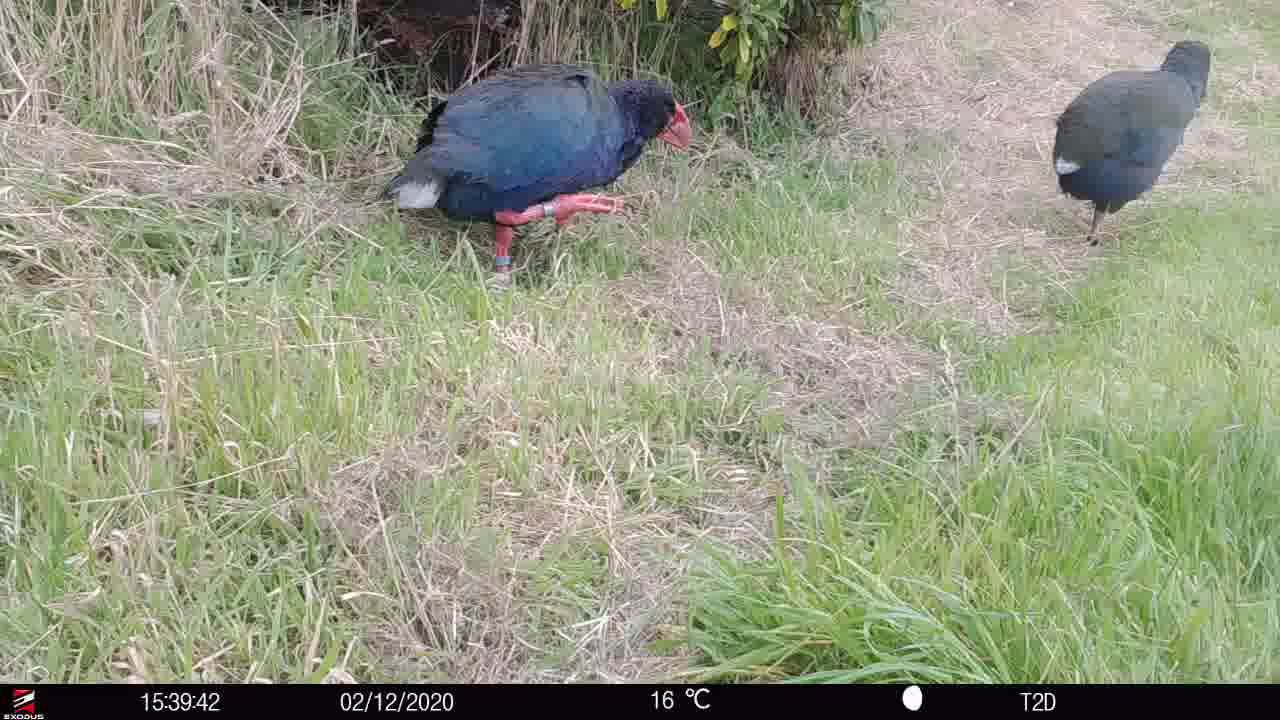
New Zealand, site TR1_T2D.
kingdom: Animalia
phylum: Chordata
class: Aves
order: Gruiformes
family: Rallidae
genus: Porphyrio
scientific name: Porphyrio mantelli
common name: takahe